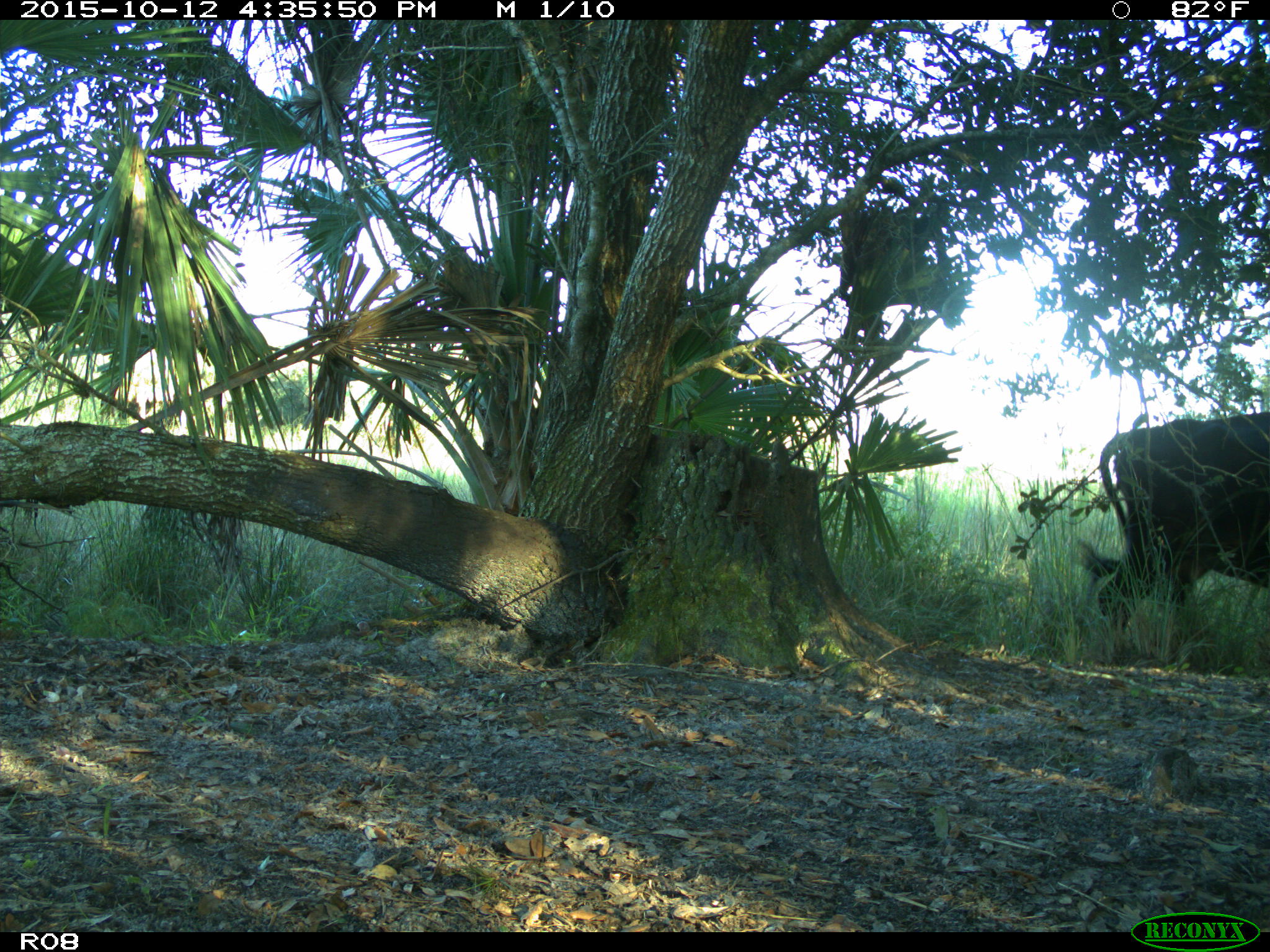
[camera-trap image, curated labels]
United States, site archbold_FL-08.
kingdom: Animalia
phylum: Chordata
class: Mammalia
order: Artiodactyla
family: Bovidae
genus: Bos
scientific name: Bos taurus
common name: domestic cow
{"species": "Bos taurus (domestic cow)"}